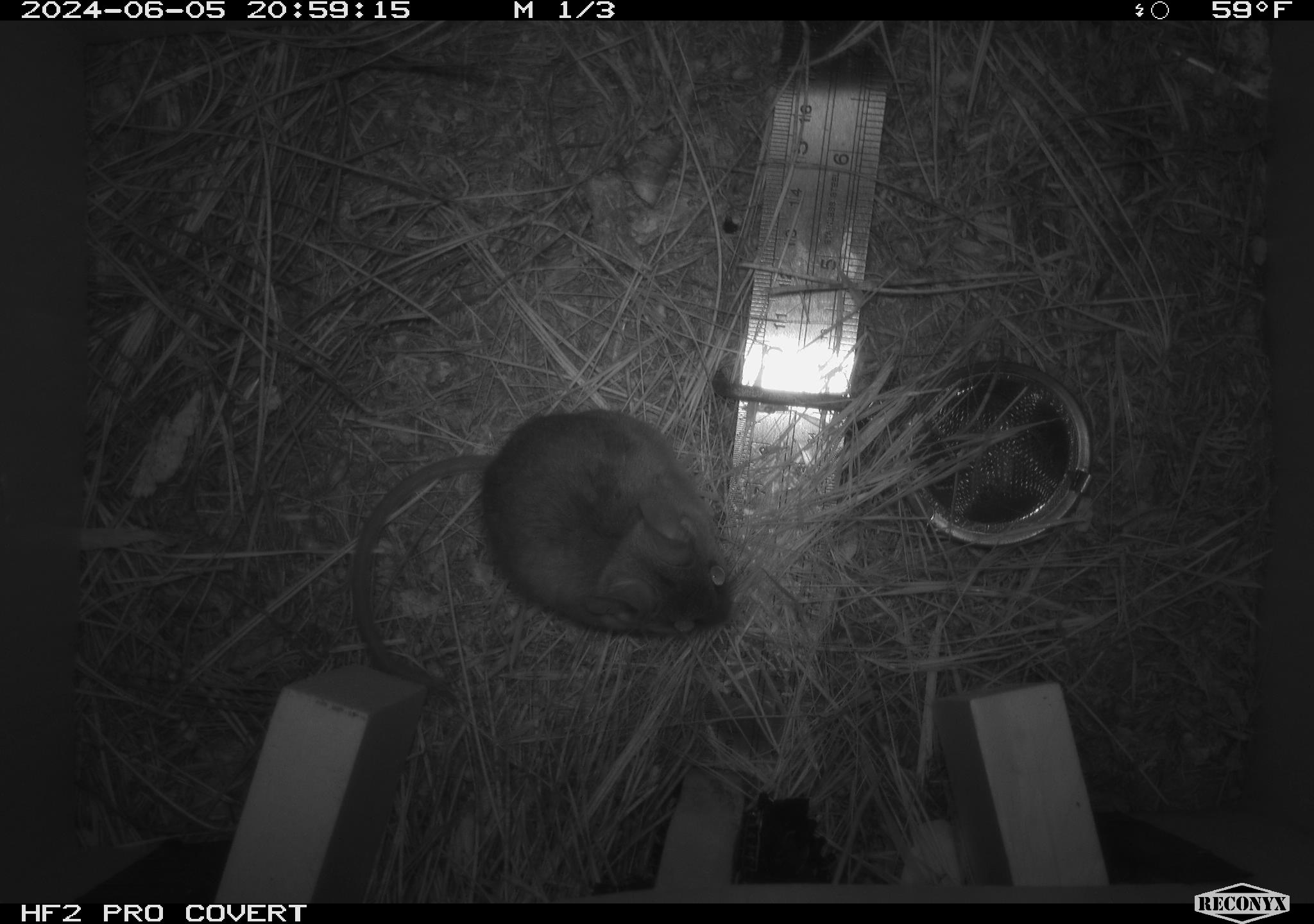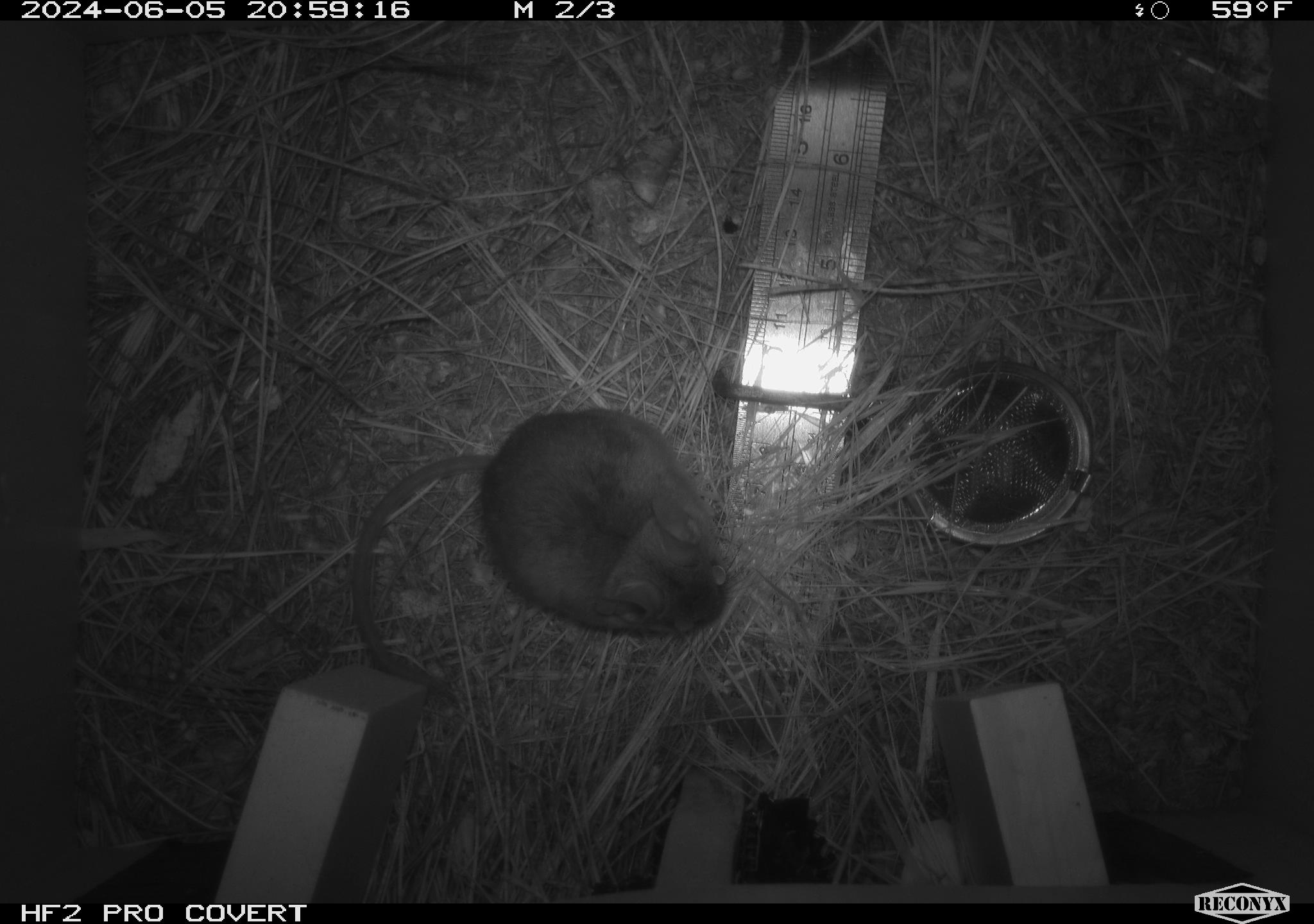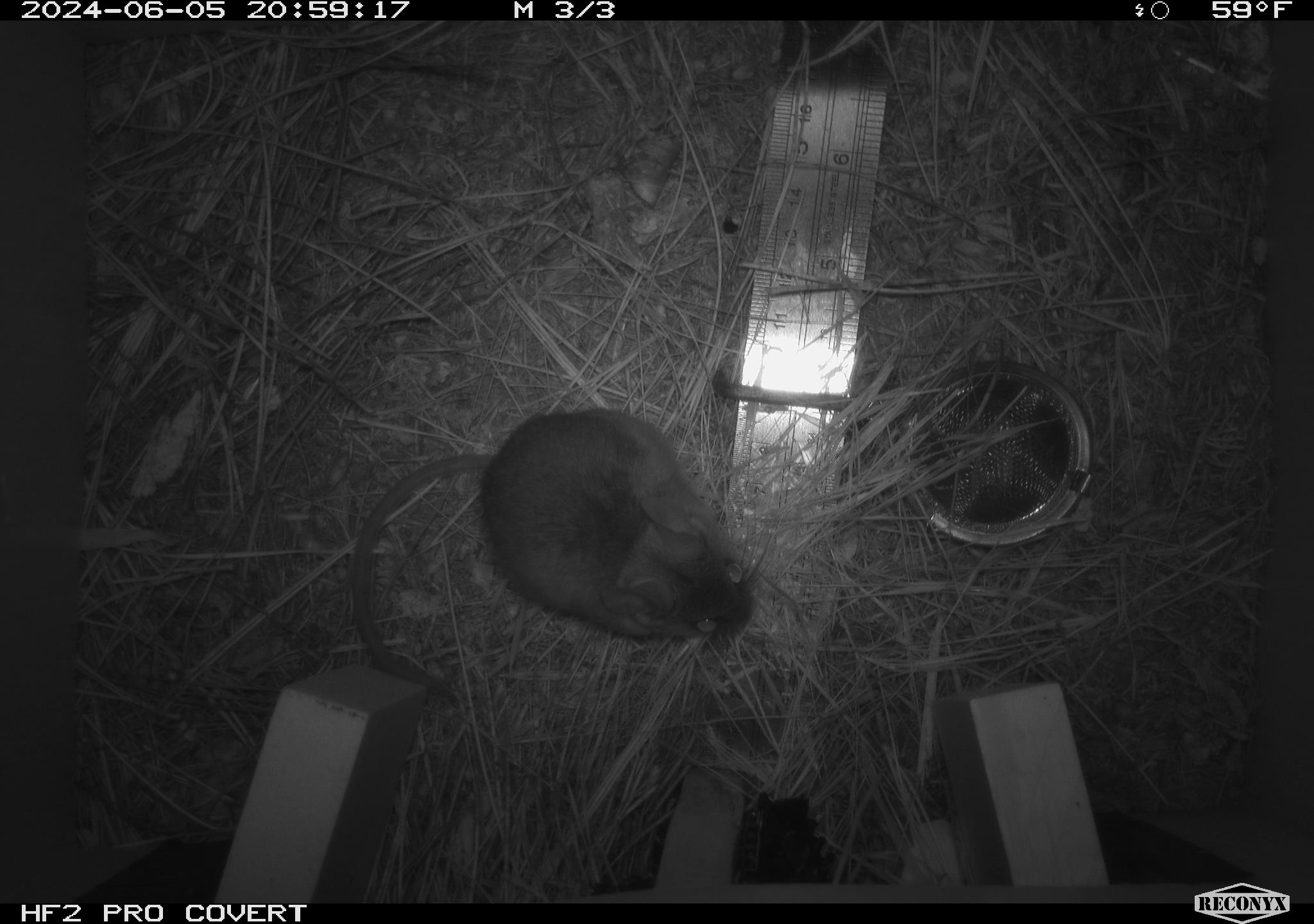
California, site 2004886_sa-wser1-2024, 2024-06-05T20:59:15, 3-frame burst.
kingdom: Animalia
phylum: Chordata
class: Mammalia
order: Rodentia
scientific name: Rodentia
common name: mouse species